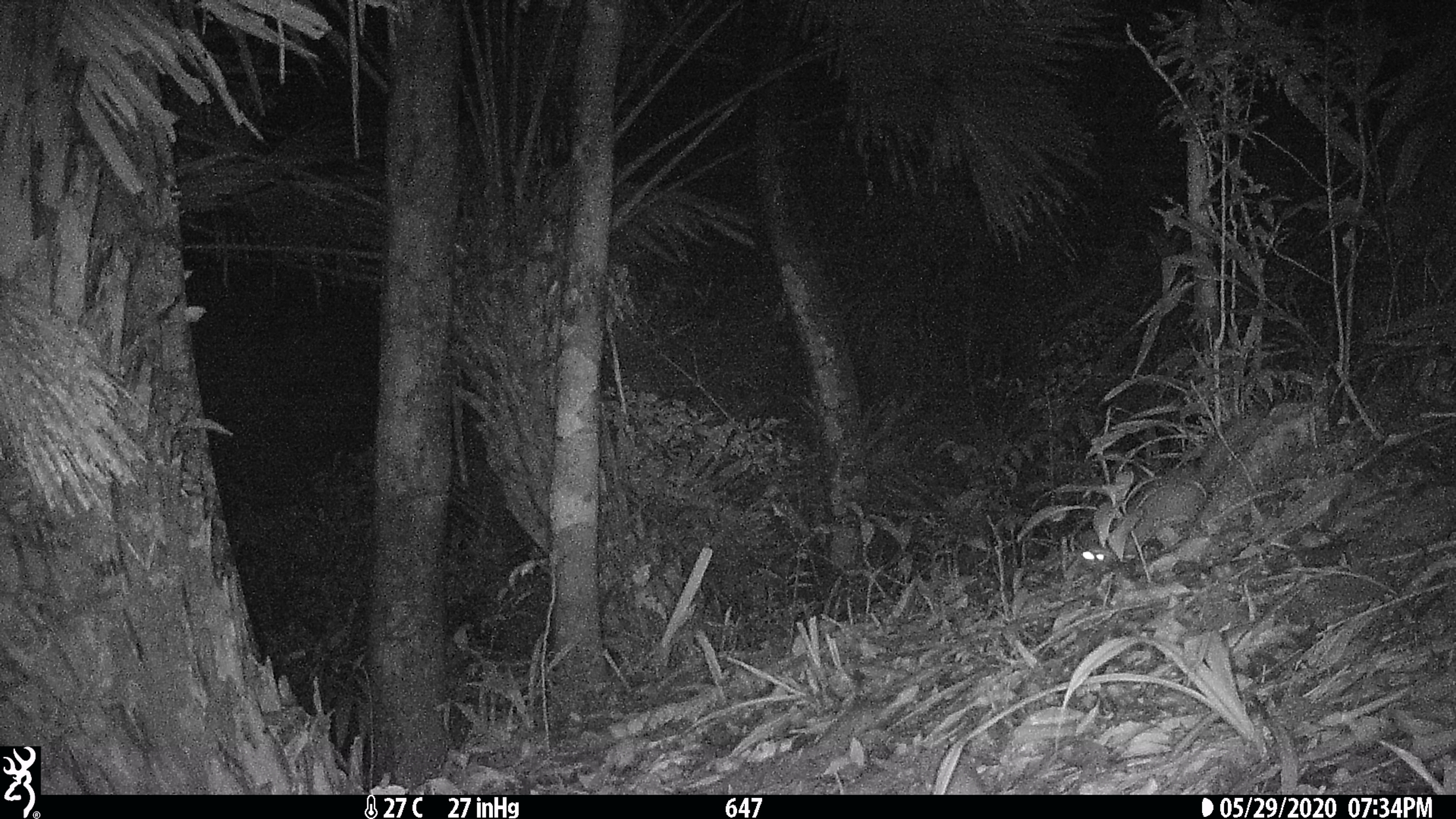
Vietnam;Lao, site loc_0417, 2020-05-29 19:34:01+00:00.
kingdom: Animalia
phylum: Chordata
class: Mammalia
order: Carnivora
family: Mustelidae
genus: Melogale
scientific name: Melogale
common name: ferret badger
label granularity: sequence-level